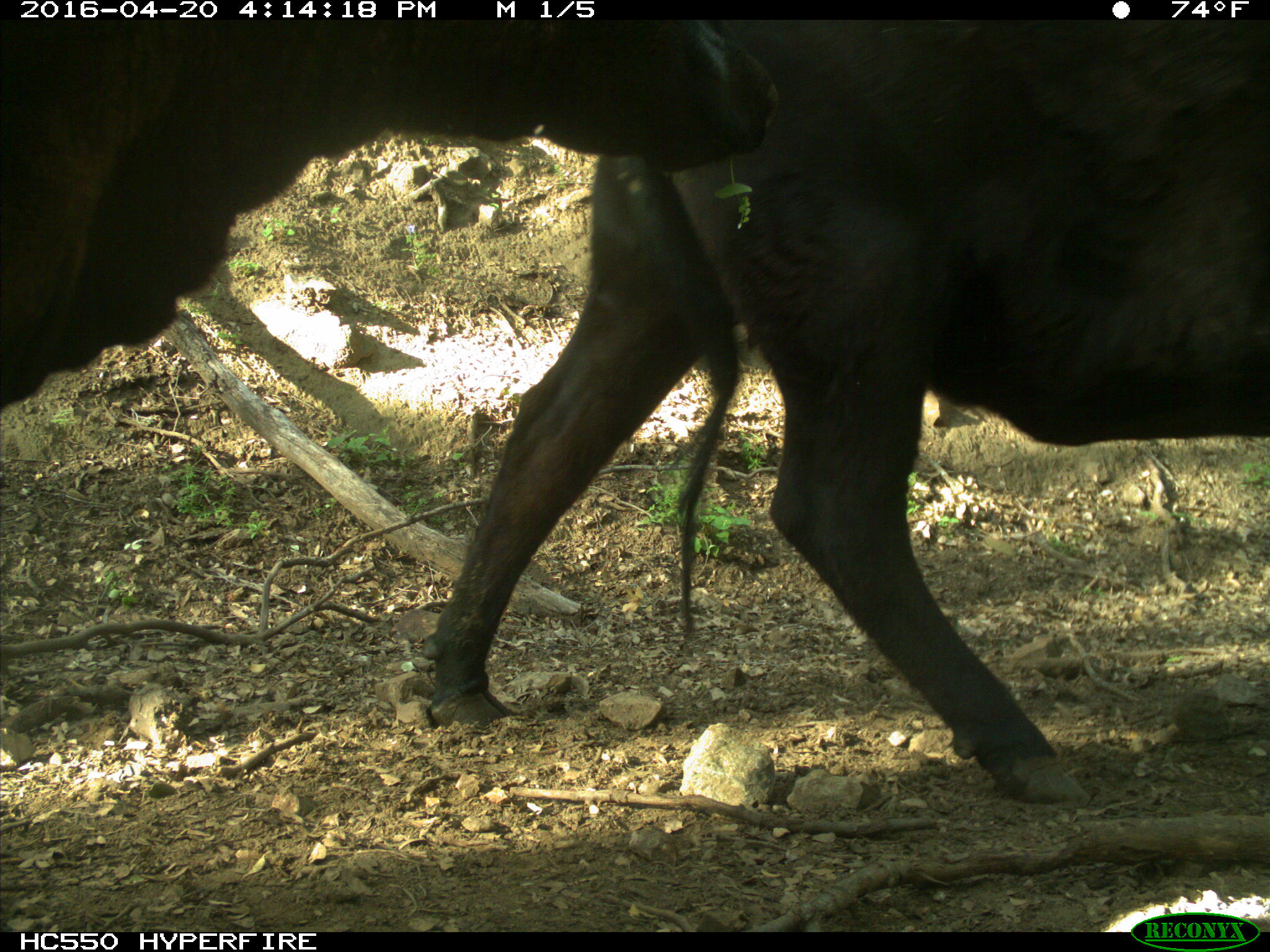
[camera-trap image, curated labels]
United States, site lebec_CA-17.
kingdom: Animalia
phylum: Chordata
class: Mammalia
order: Artiodactyla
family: Bovidae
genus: Bos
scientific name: Bos taurus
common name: domestic cow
Bos taurus (domestic cow).